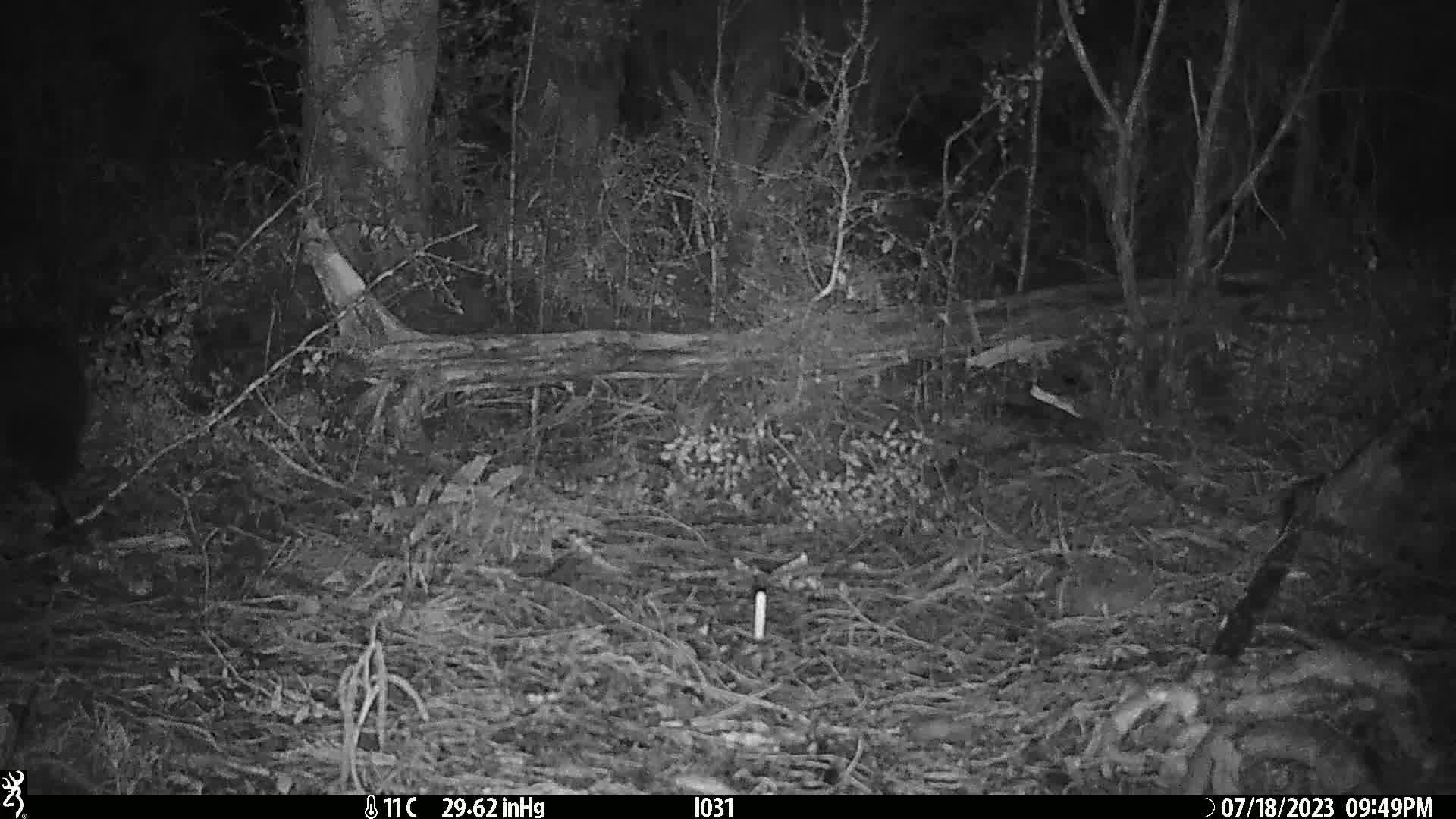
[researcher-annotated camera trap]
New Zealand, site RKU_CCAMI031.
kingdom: Animalia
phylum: Chordata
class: Mammalia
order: Diprotodontia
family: Phalangeridae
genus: Trichosurus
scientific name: Trichosurus vulpecula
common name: common brushtail possum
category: possum